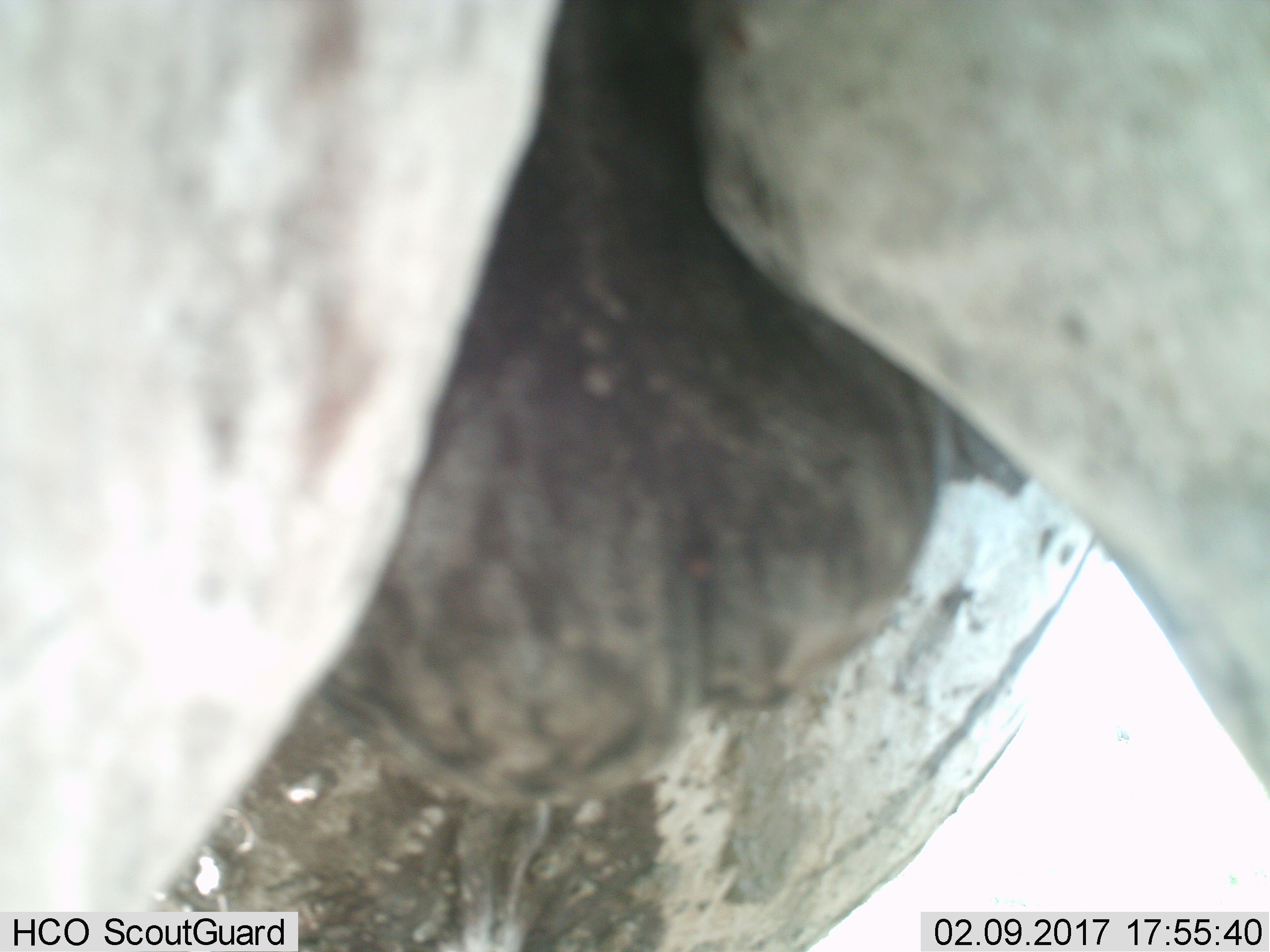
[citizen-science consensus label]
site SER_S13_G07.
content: unidentified animal